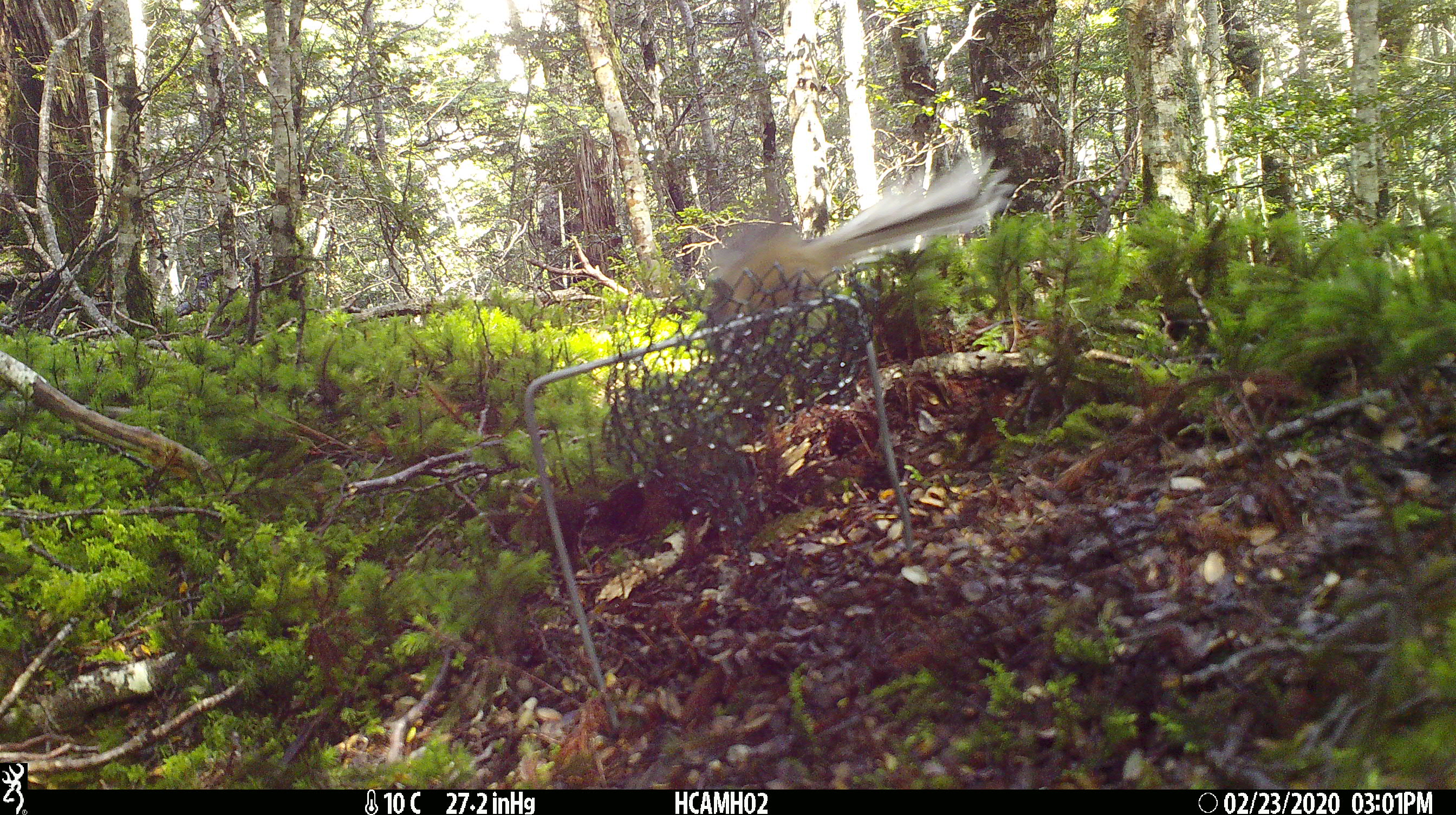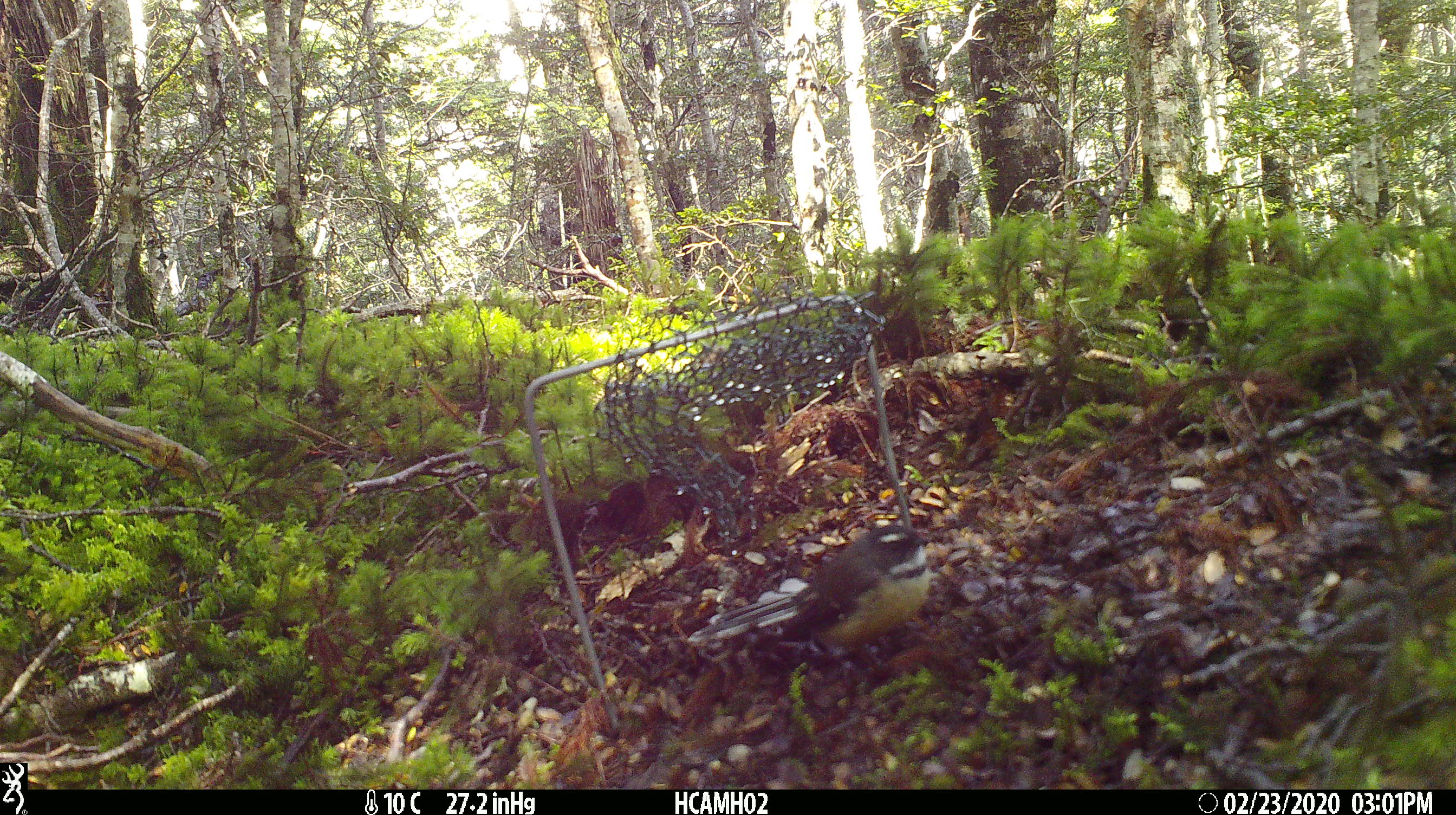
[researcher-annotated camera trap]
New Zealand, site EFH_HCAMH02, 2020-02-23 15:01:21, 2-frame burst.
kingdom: Animalia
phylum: Chordata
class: Aves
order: Passeriformes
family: Rhipiduridae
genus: Rhipidura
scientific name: Rhipidura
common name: fantails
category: fantail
Fantail (fantails) (Rhipidura).